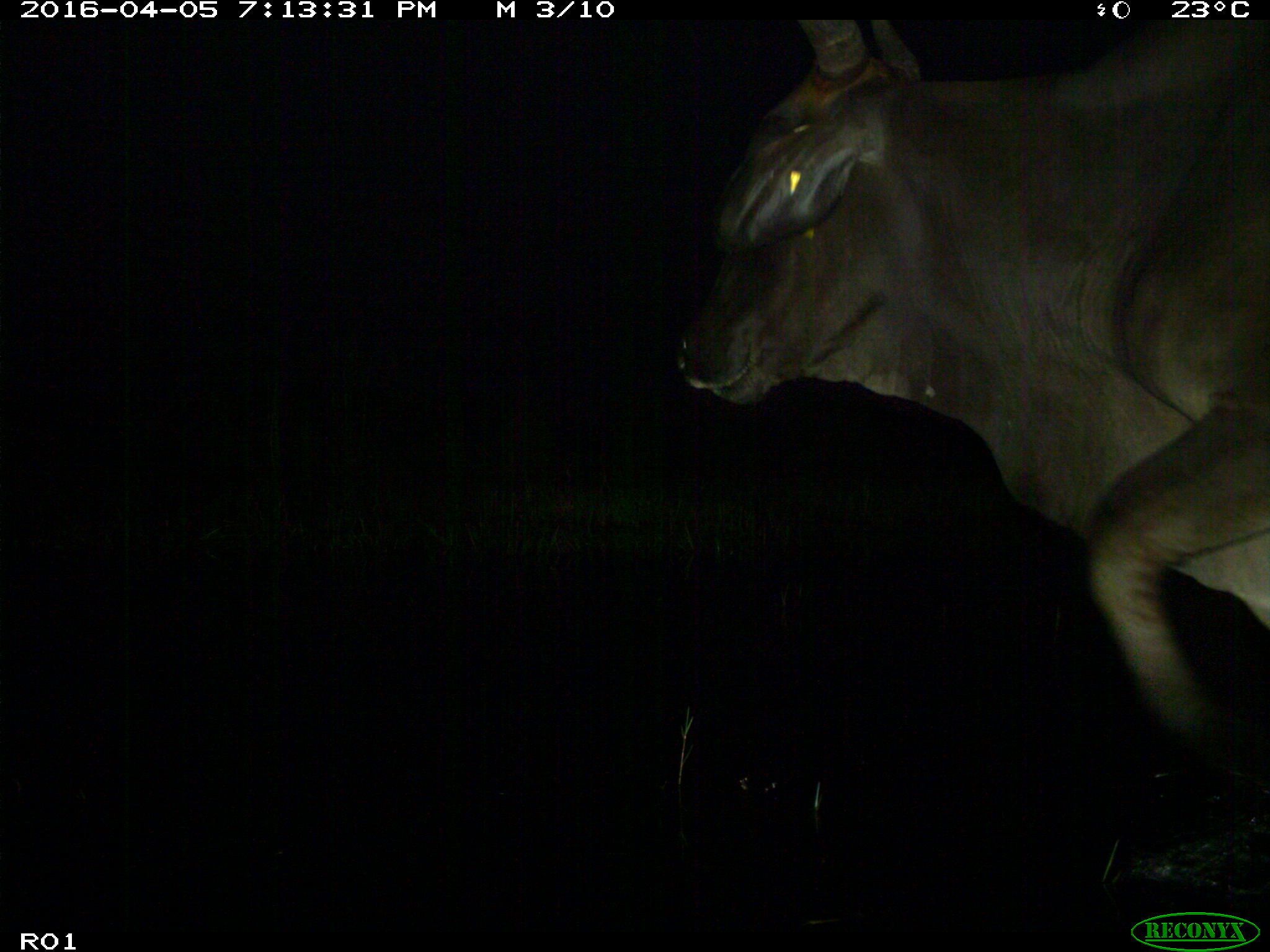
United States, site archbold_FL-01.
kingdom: Animalia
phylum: Chordata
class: Mammalia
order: Artiodactyla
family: Bovidae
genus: Bos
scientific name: Bos taurus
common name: domestic cow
Bos taurus (domestic cow).